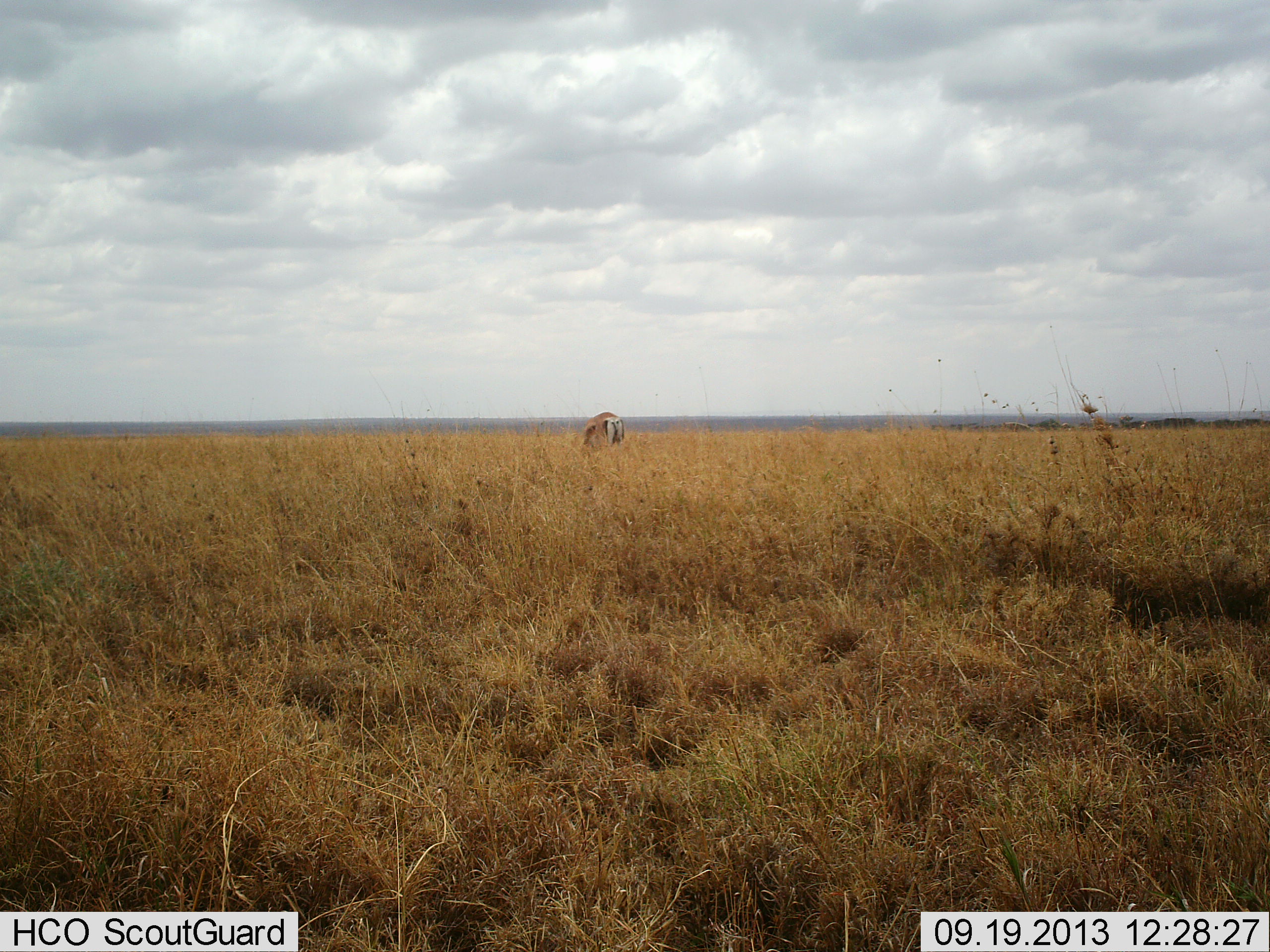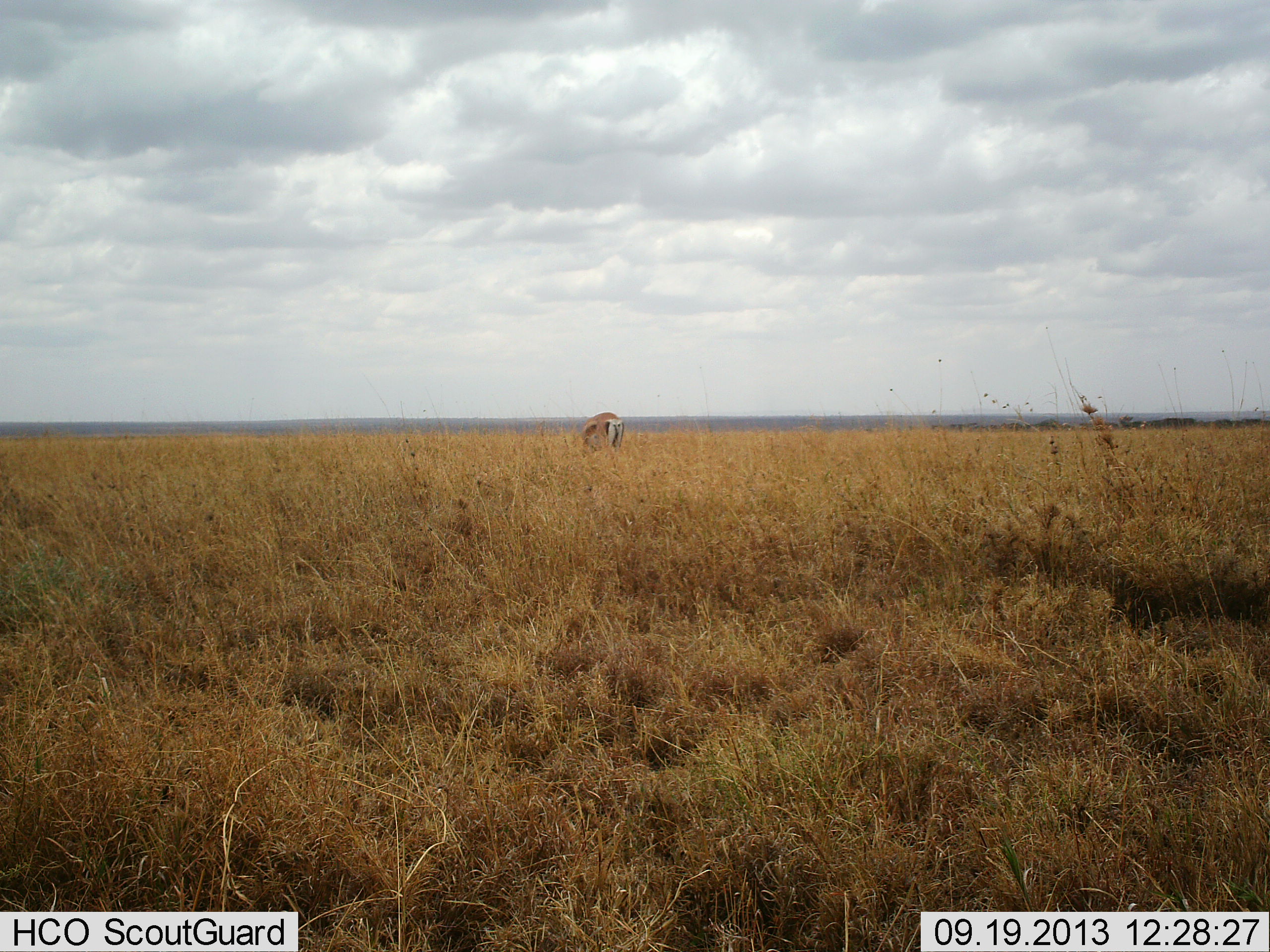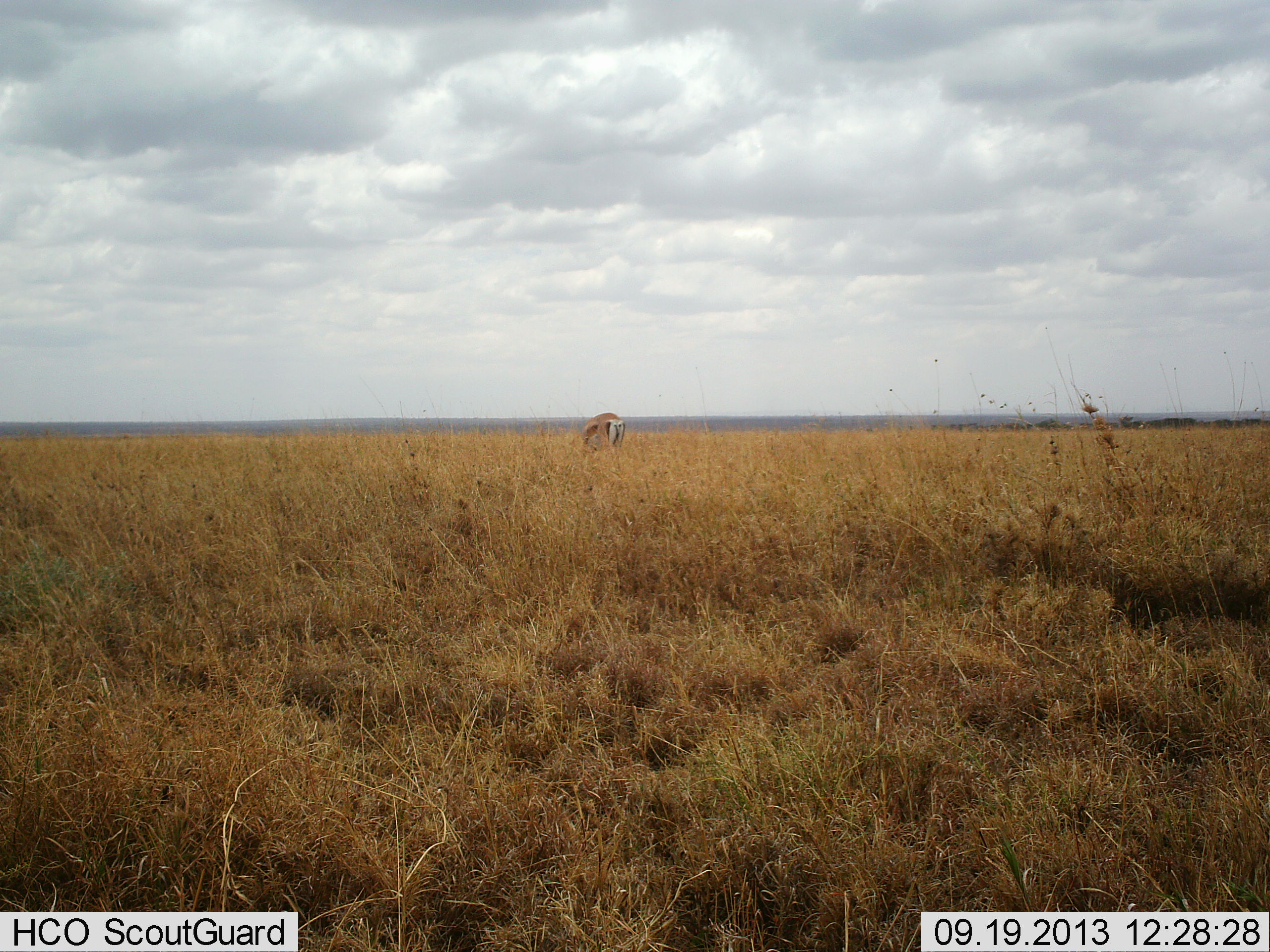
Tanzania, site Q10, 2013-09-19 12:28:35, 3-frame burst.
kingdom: Animalia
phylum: Chordata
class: Mammalia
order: Artiodactyla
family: Bovidae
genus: Eudorcas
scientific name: Eudorcas thomsonii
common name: thomson's gazelle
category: gazellethomsons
Gazellethomsons (thomson's gazelle) (Eudorcas thomsonii), count 1. Behavior (volunteer vote fractions): standing 10%, resting 0%, moving 10%, interacting 0%. Young present (vote fraction): 0%. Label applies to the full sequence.